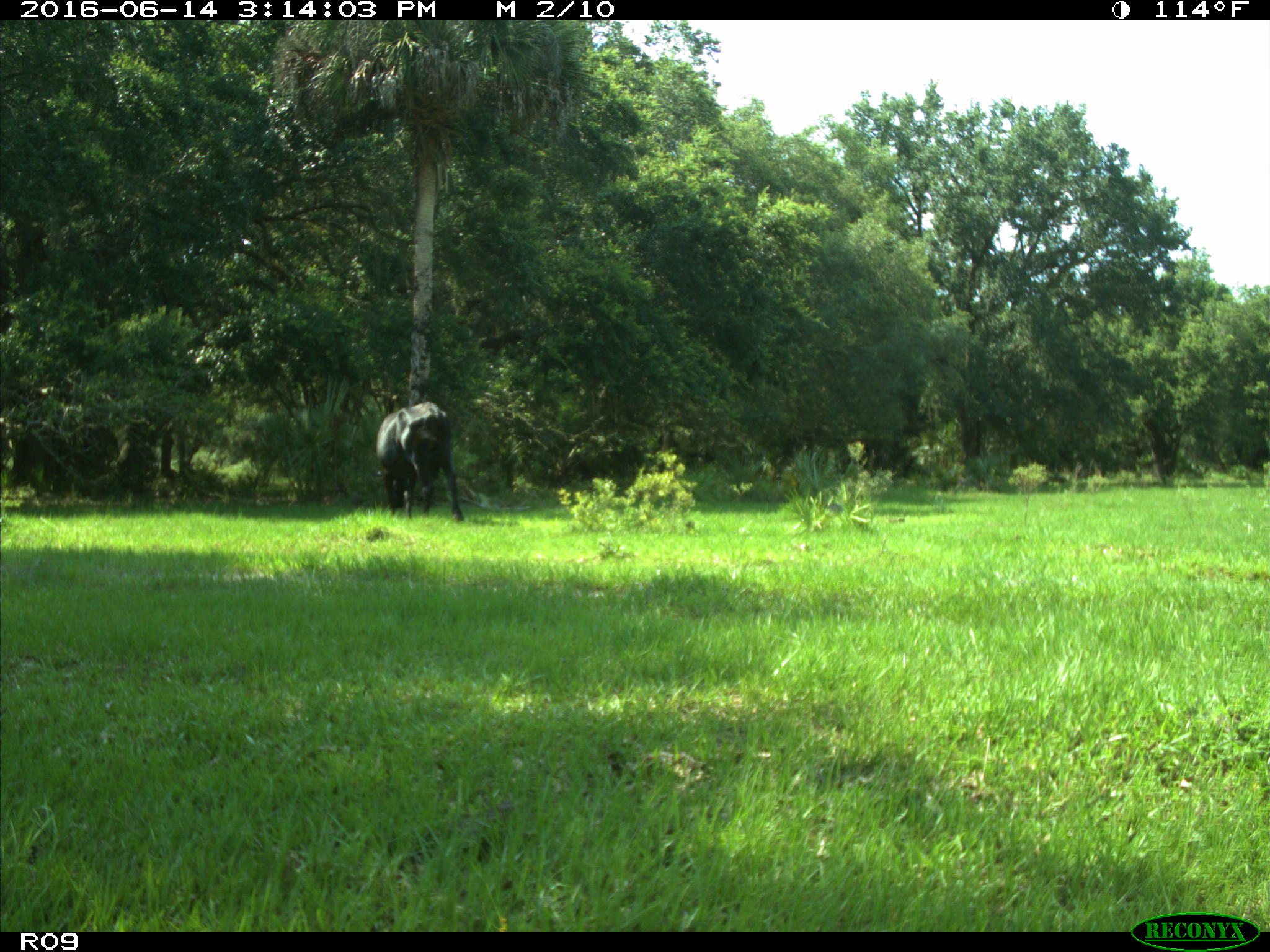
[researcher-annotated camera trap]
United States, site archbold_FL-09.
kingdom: Animalia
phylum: Chordata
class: Mammalia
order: Artiodactyla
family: Bovidae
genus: Bos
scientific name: Bos taurus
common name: domestic cow